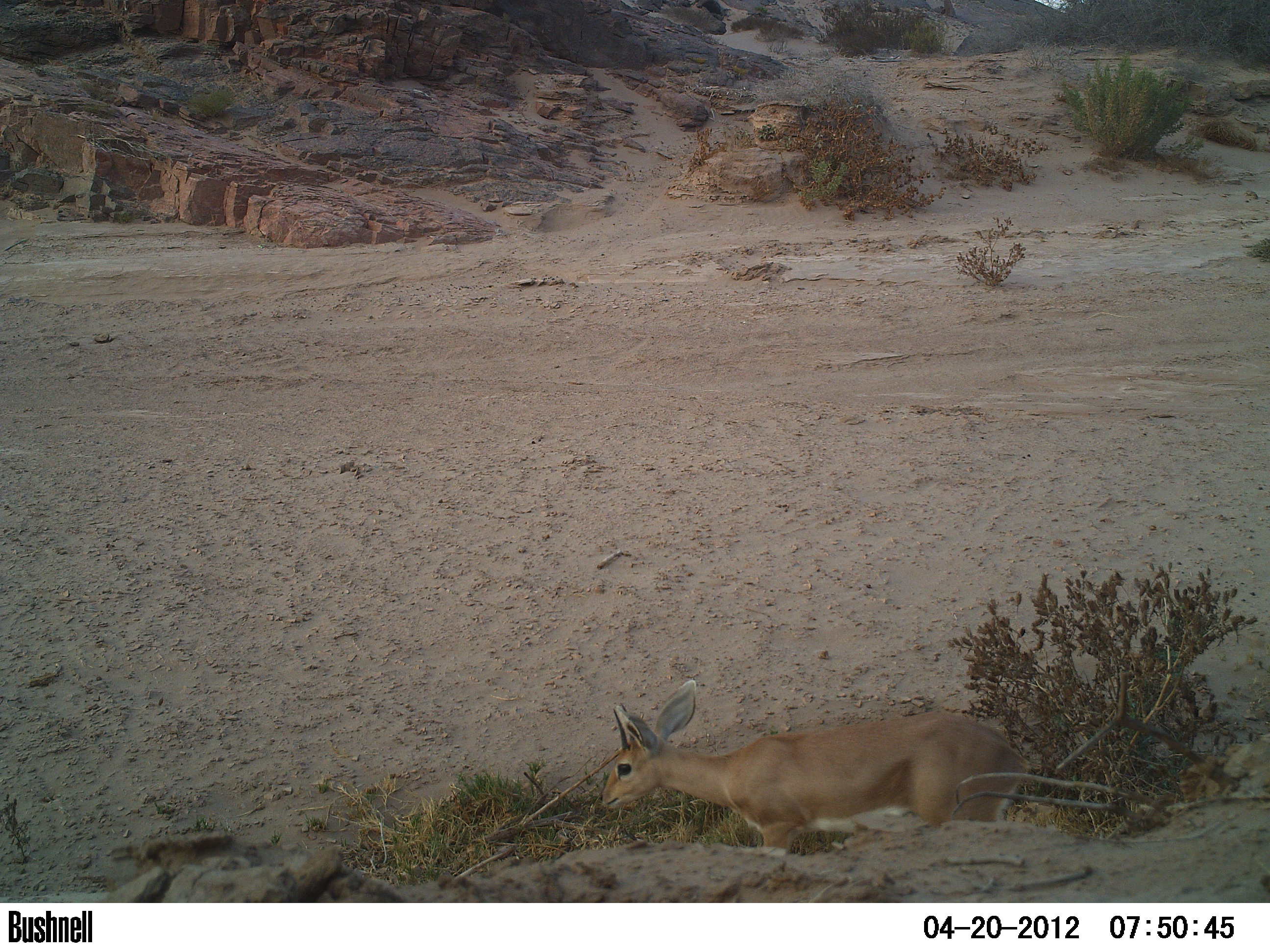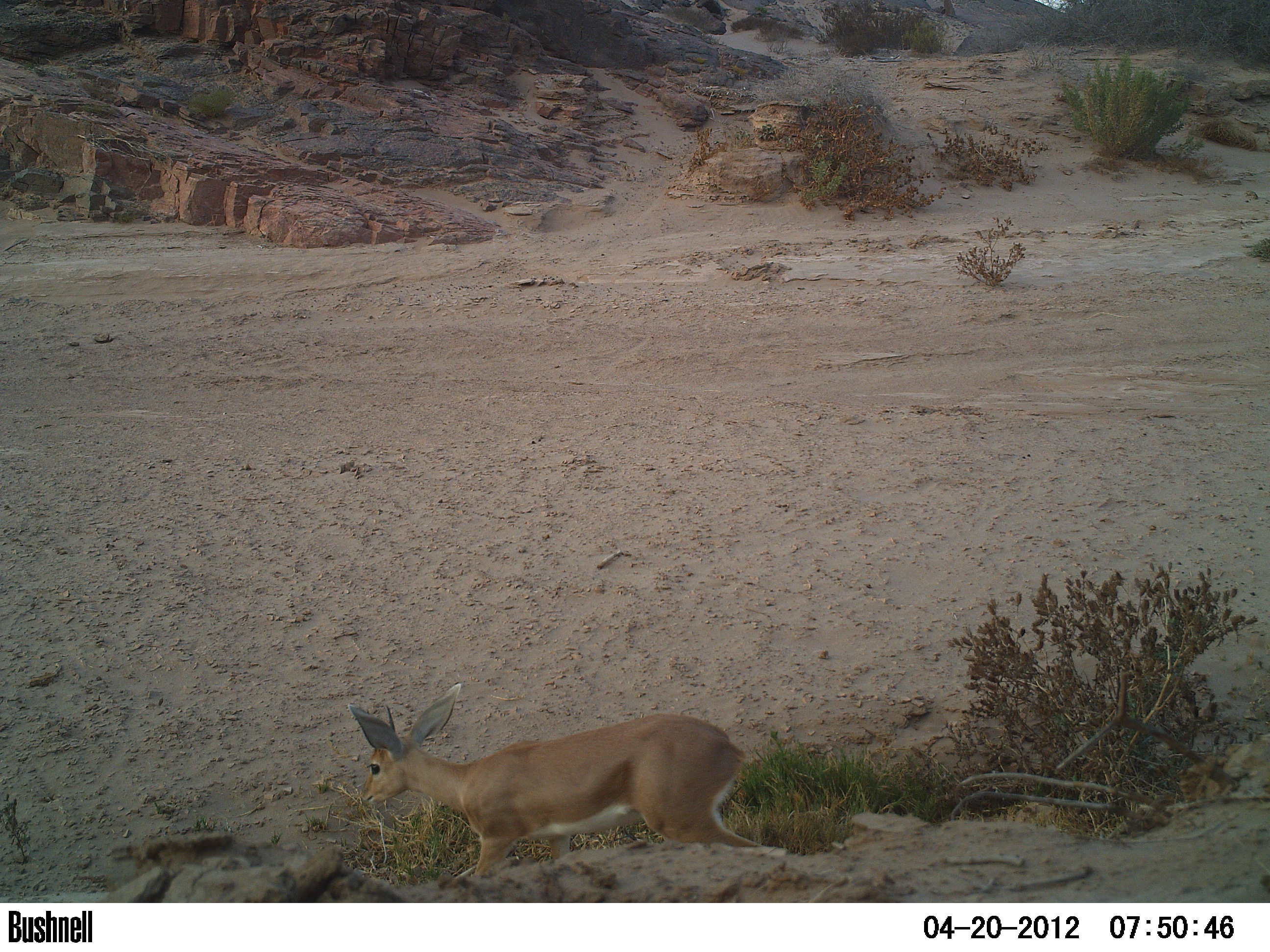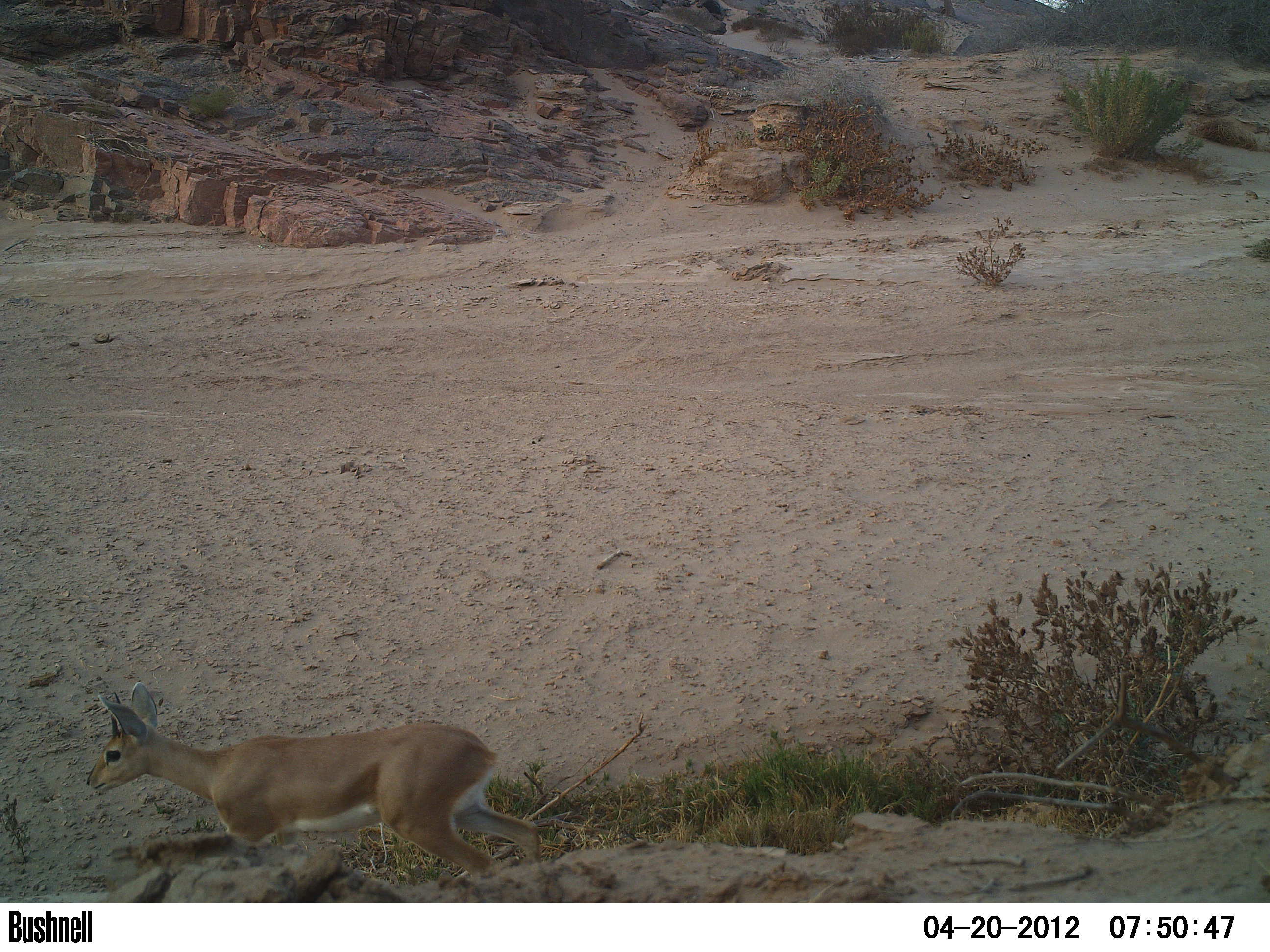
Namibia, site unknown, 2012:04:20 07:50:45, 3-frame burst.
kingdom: Animalia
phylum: Chordata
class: Mammalia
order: Artiodactyla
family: Bovidae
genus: Raphicerus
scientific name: Raphicerus campestris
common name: steenbok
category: raphiceros campestris